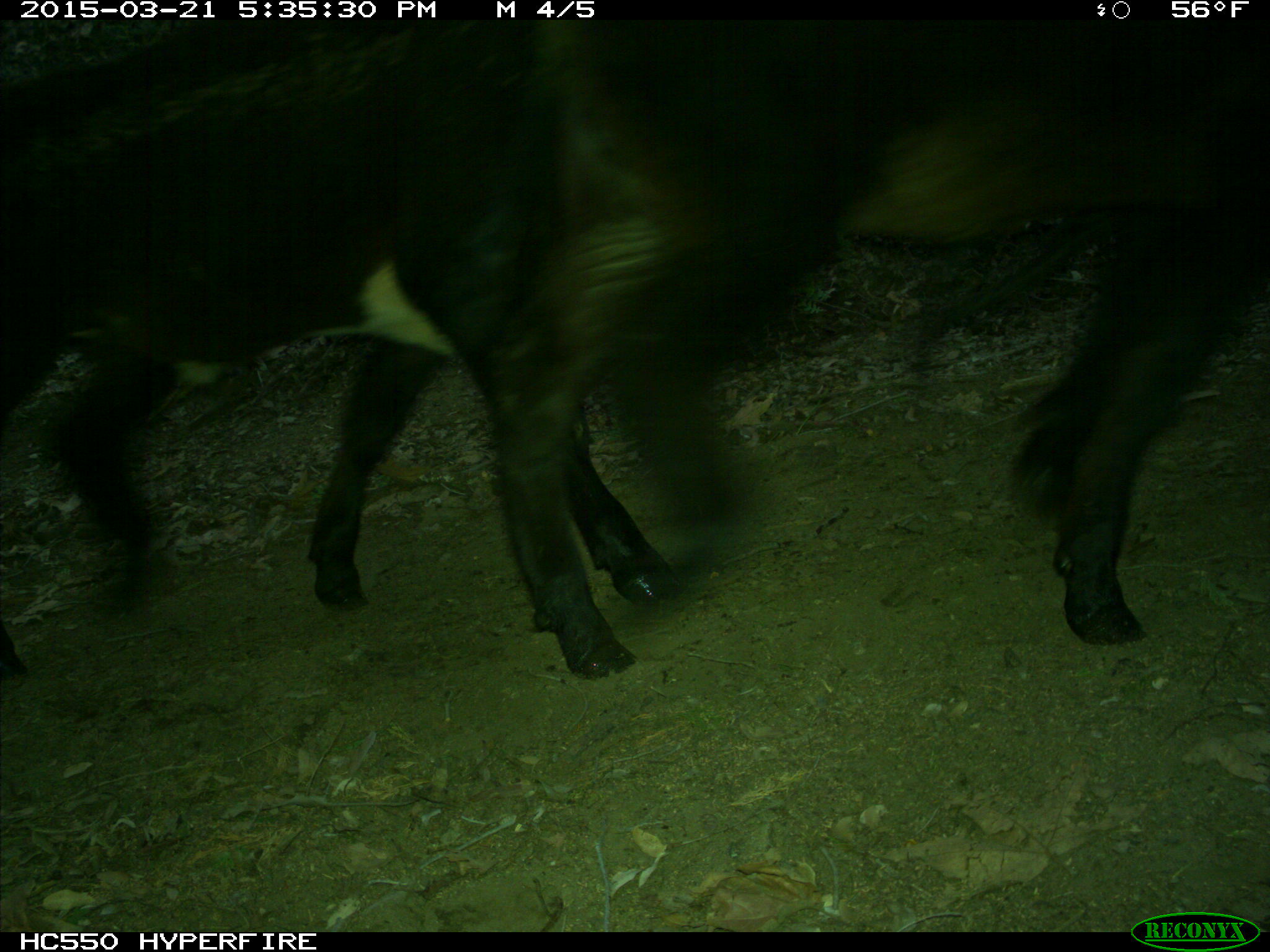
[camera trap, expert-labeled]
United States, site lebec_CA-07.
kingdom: Animalia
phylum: Chordata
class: Mammalia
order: Artiodactyla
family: Bovidae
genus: Bos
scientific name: Bos taurus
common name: domestic cow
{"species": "Bos taurus (domestic cow)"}